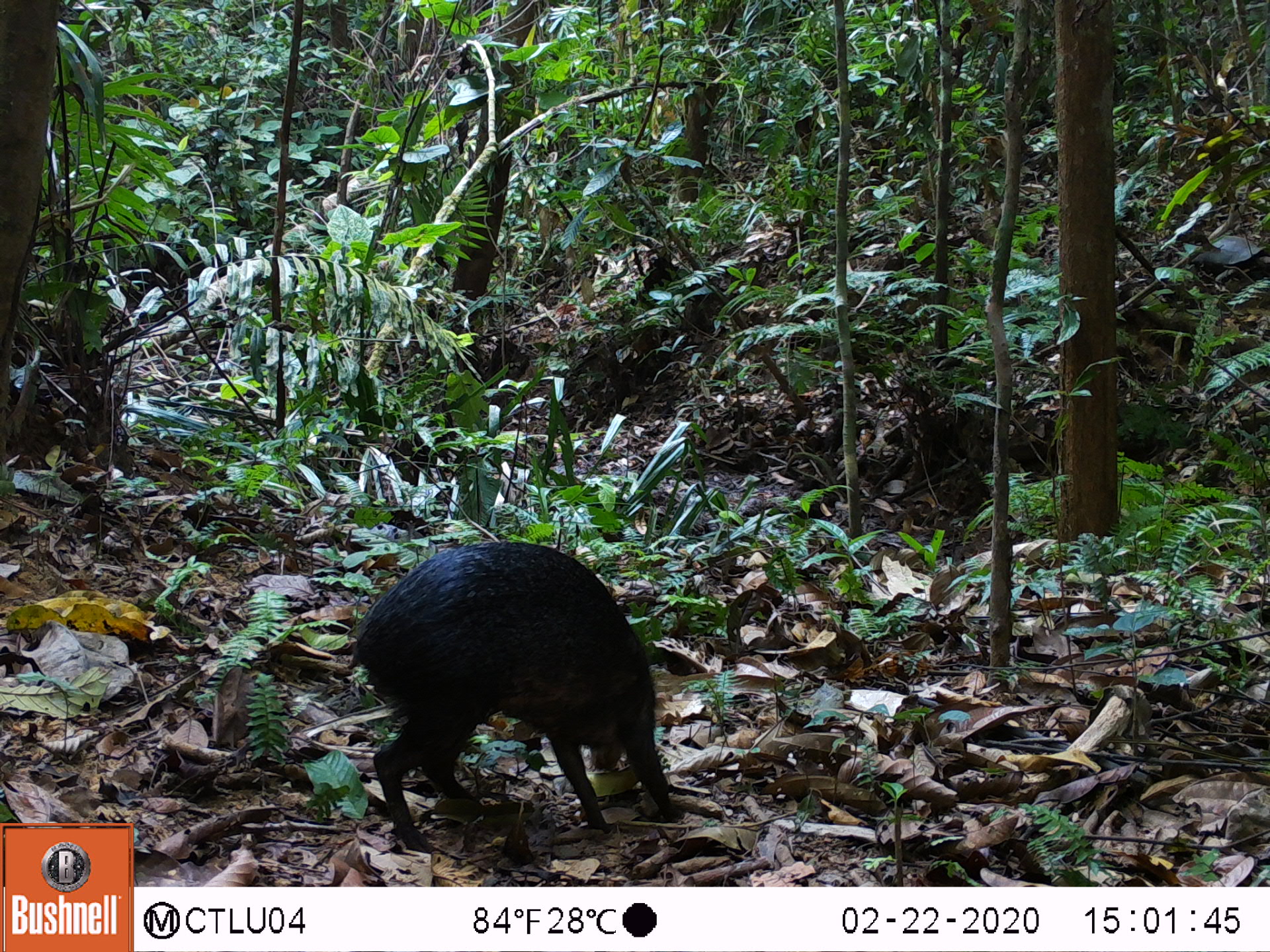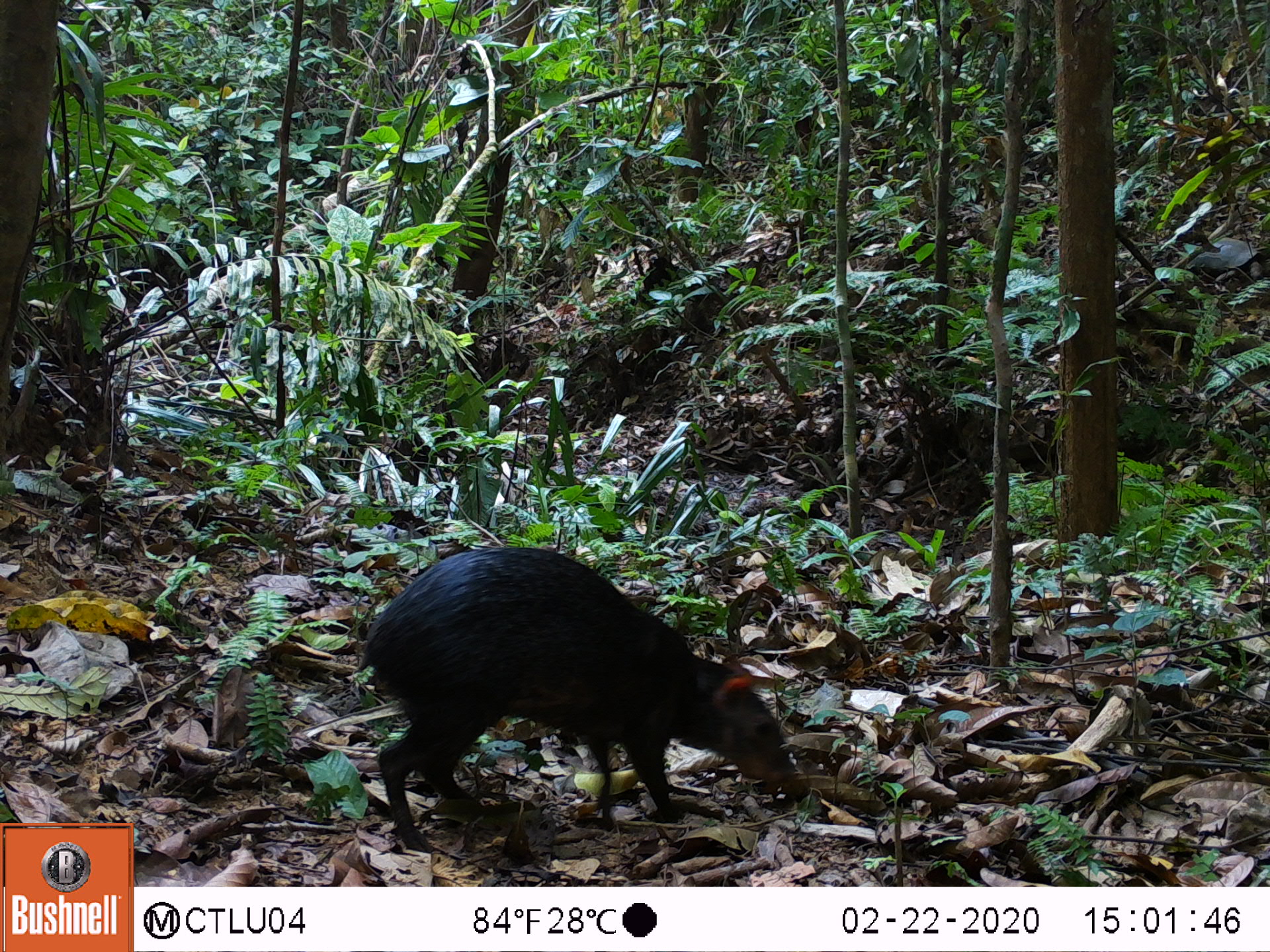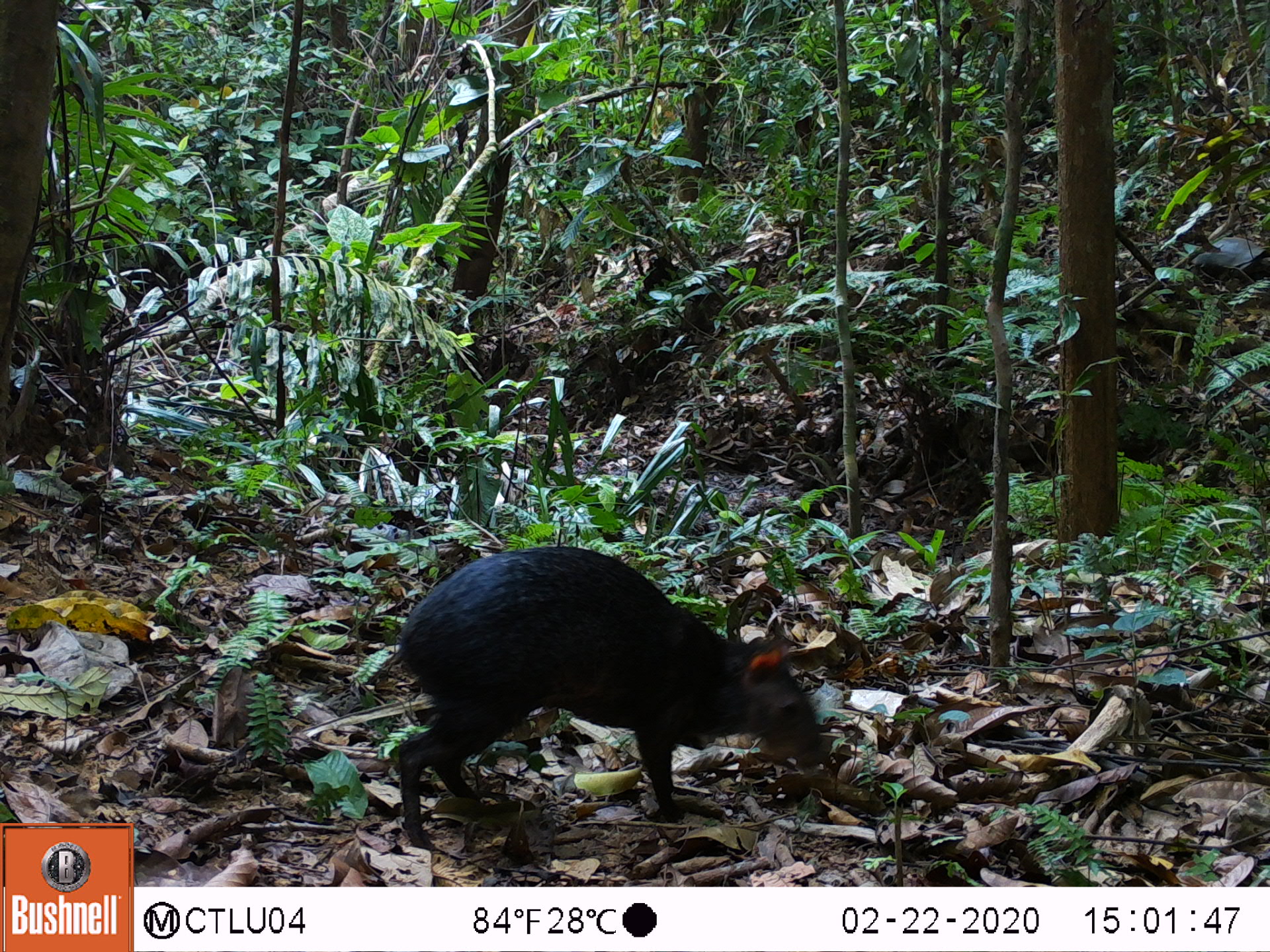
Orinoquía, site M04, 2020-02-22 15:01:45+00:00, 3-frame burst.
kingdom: Animalia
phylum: Chordata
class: Mammalia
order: Rodentia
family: Dasyproctidae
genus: Dasyprocta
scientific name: Dasyprocta fuliginosa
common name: black agouti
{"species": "black agouti (Dasyprocta fuliginosa)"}